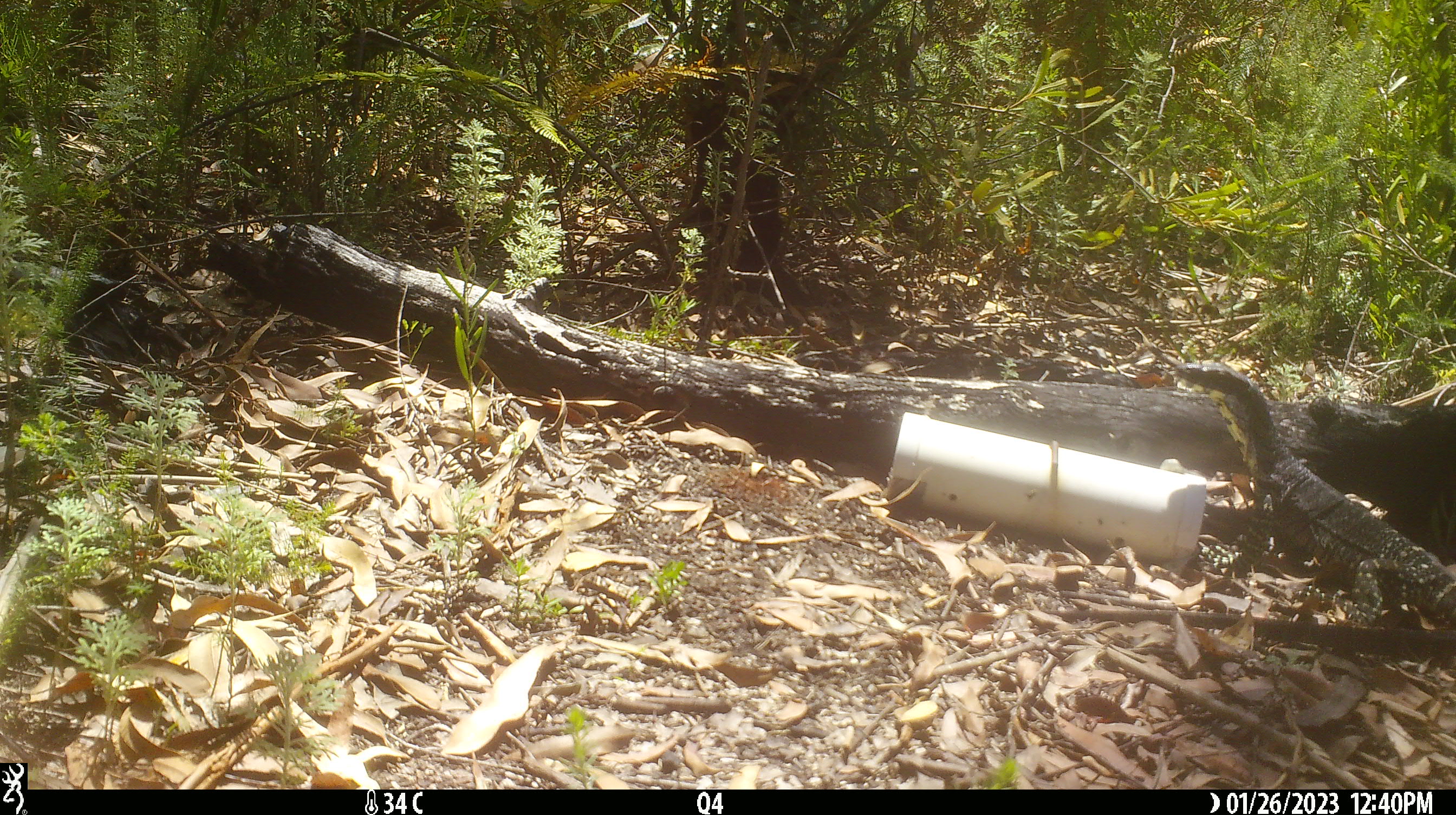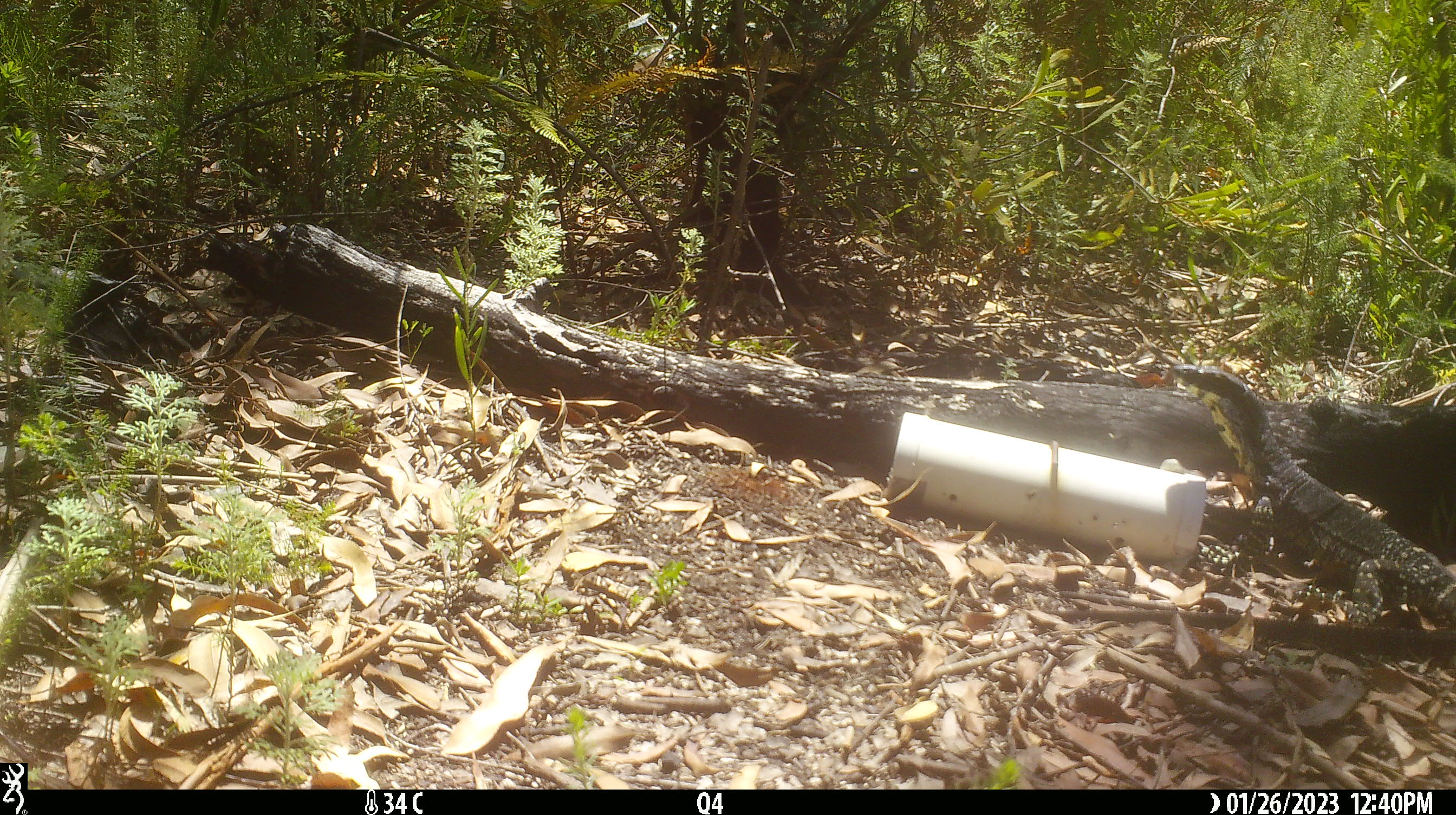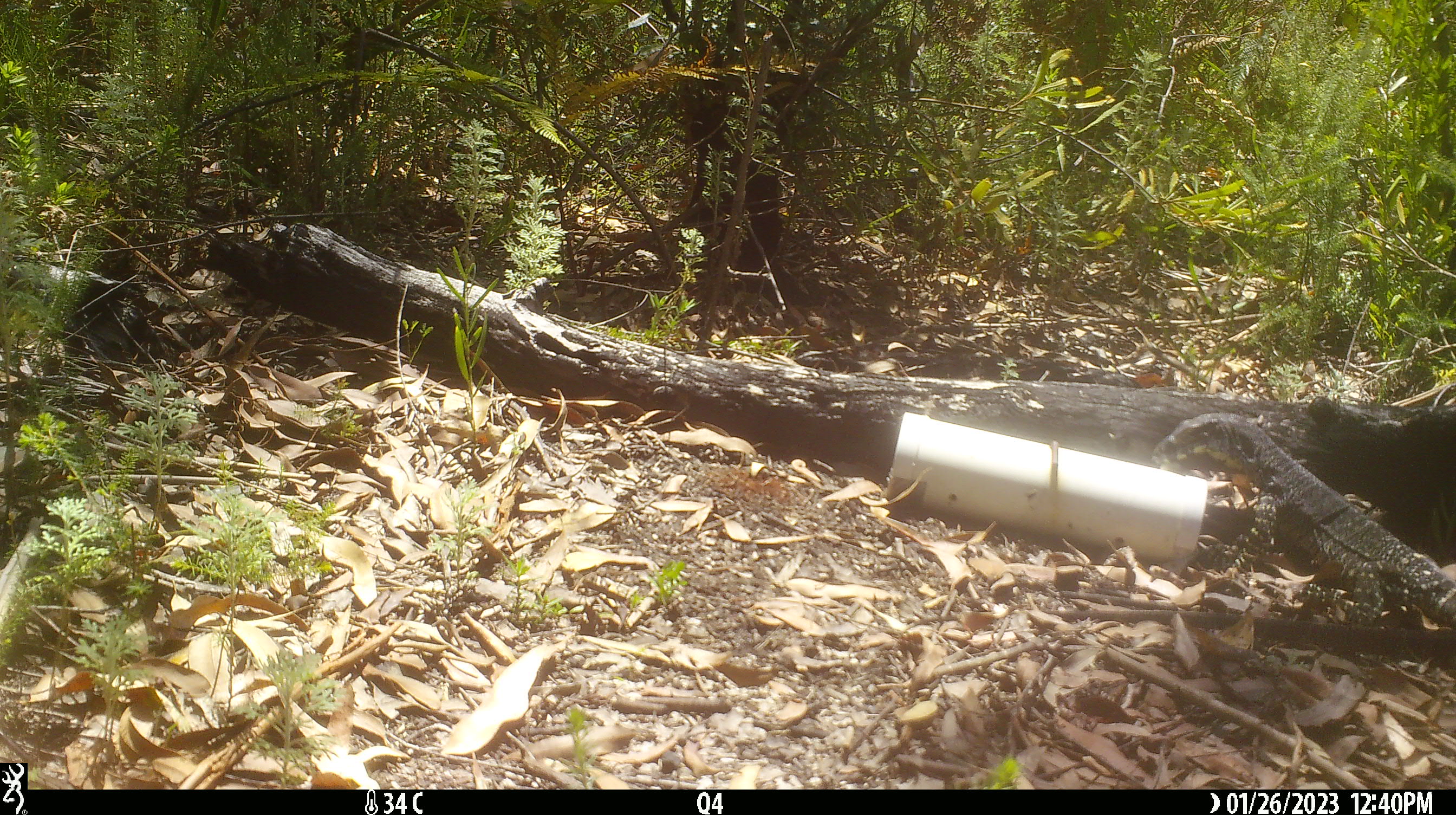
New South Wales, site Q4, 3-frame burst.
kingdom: Animalia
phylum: Chordata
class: Reptilia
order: Squamata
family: Varanidae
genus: Varanus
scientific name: Varanus varius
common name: lace monitor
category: goanna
Goanna (lace monitor) (Varanus varius).